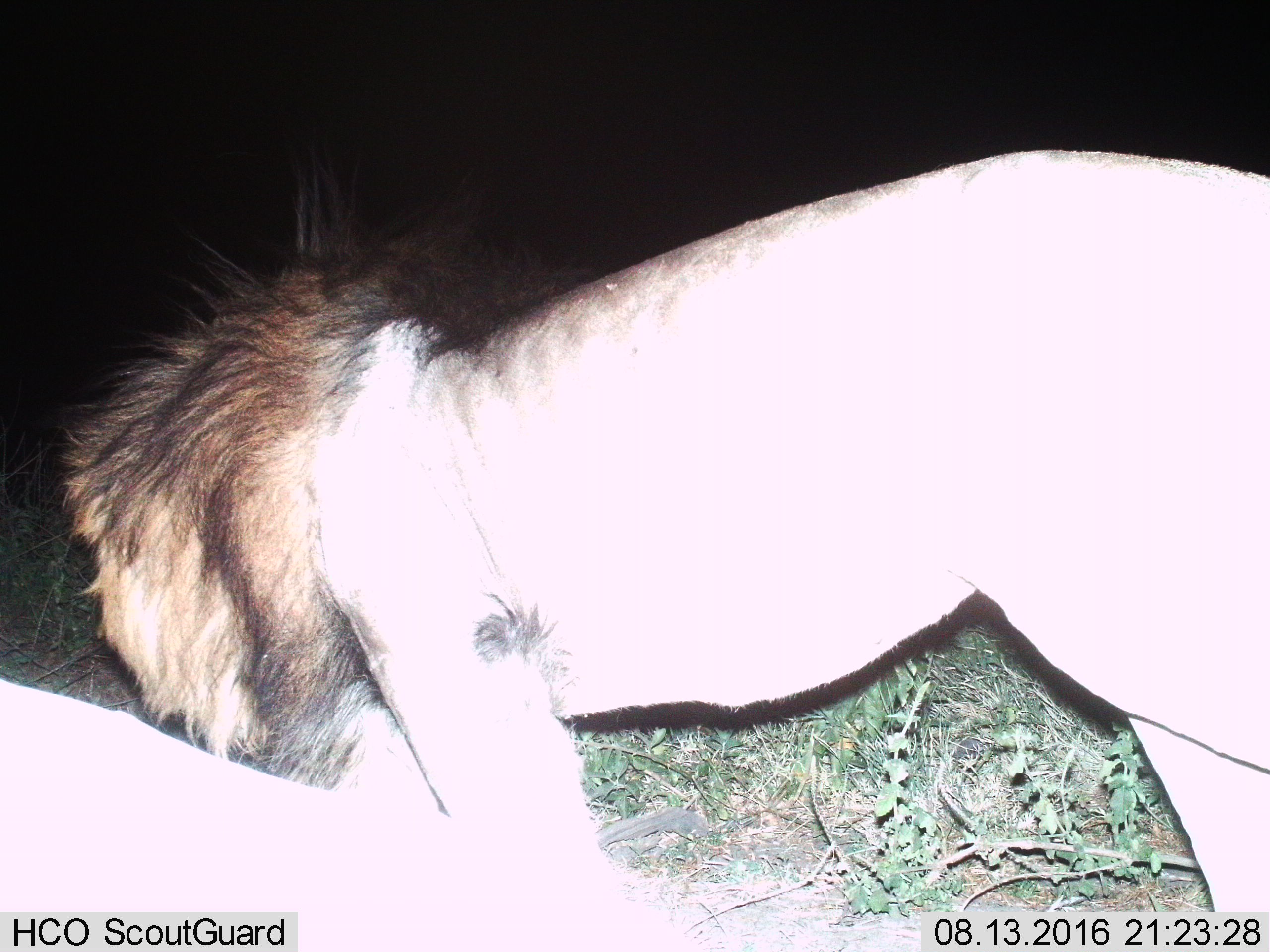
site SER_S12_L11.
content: unidentified animal